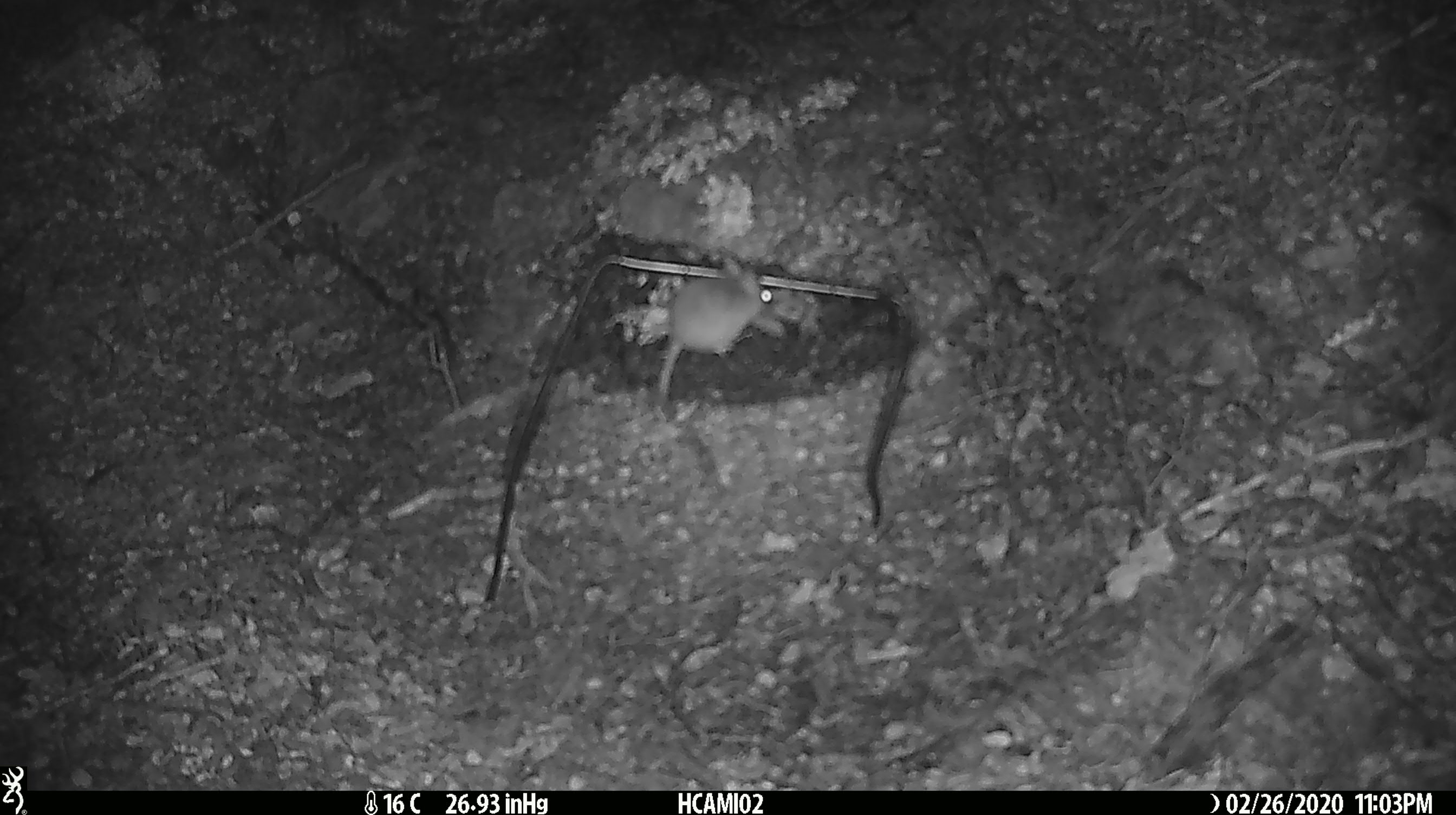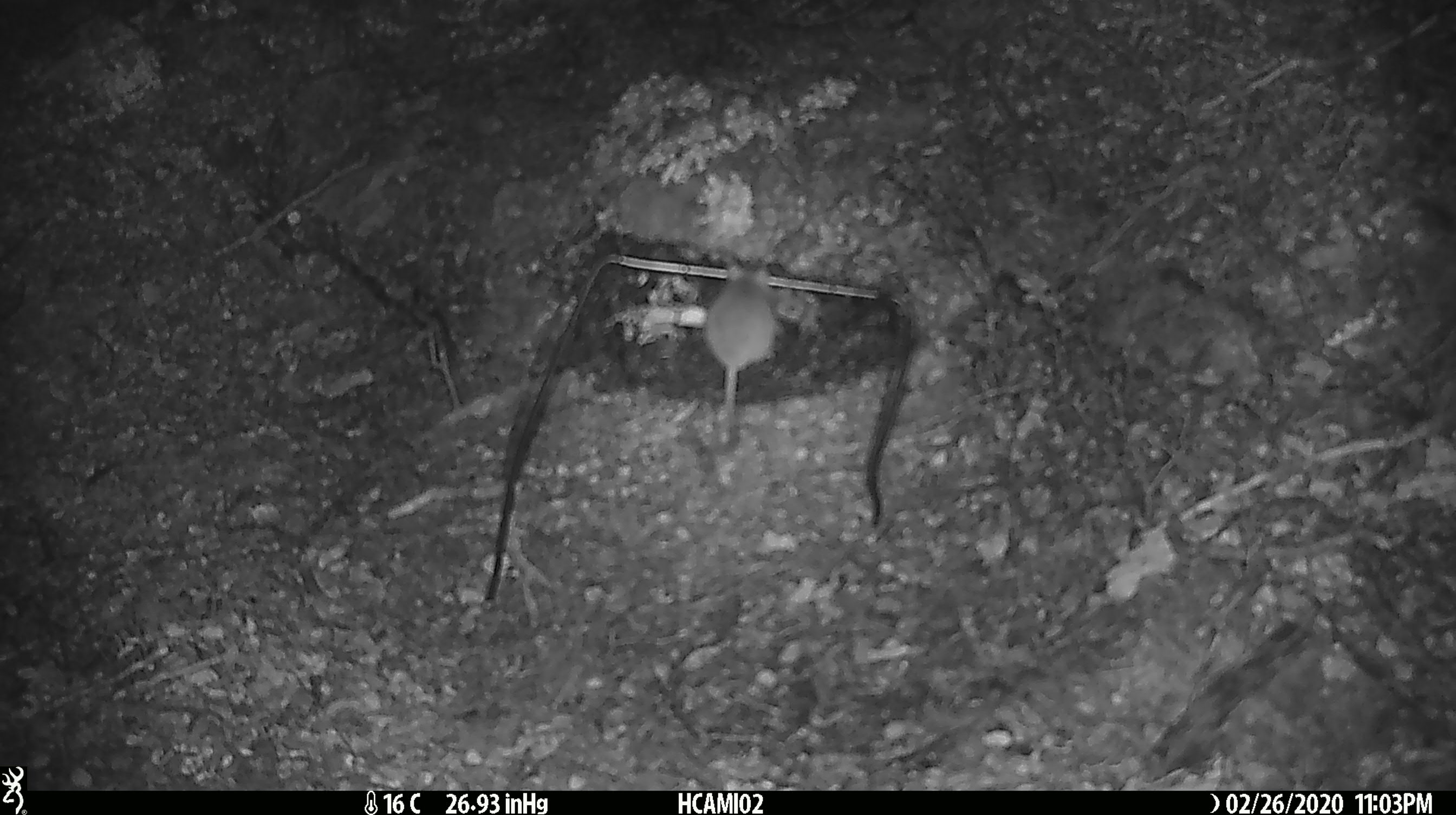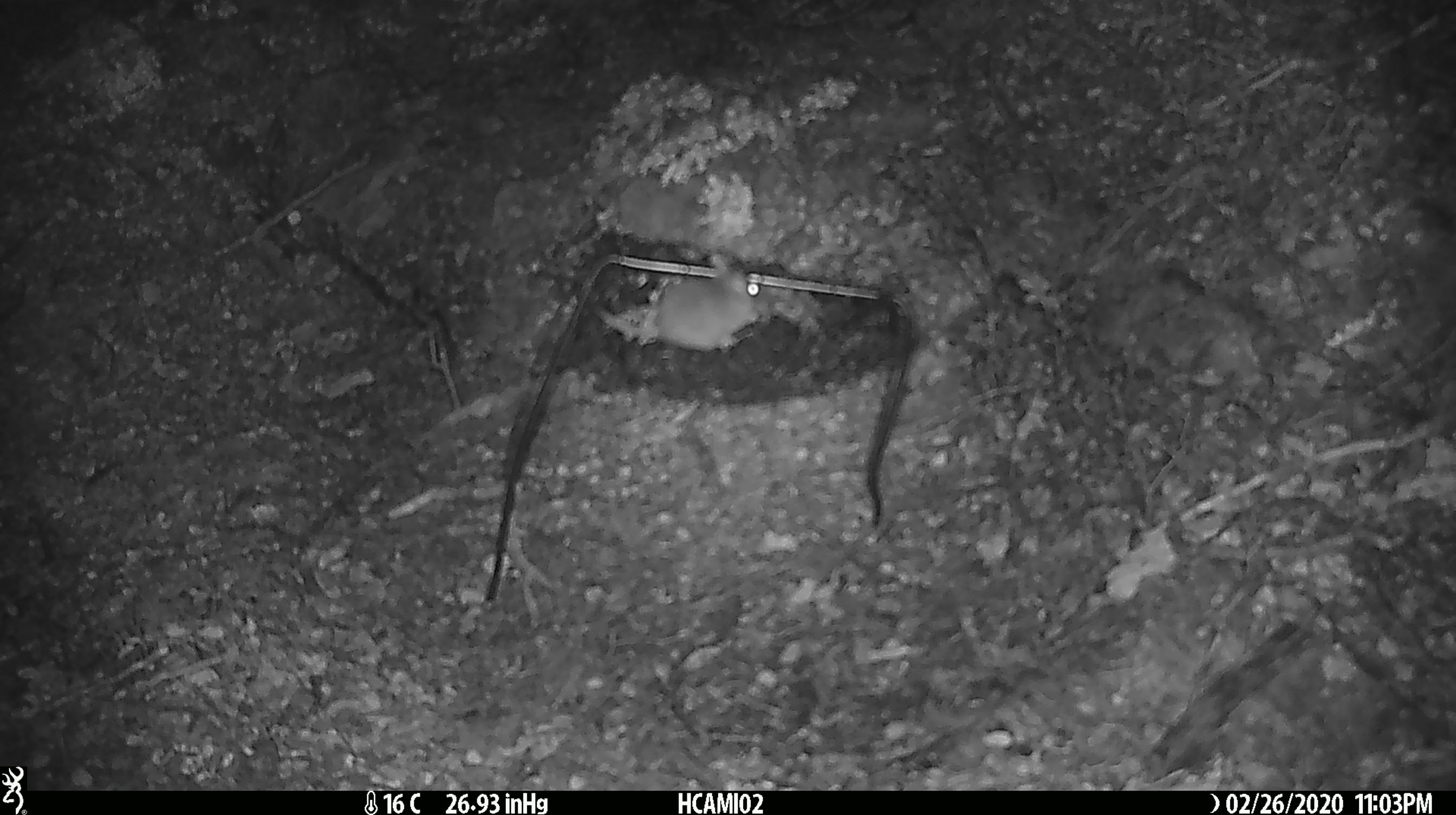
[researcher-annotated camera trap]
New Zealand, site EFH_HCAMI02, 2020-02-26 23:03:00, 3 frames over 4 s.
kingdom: Animalia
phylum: Chordata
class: Mammalia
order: Rodentia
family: Muridae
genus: Mus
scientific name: Mus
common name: mouse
Mouse (Mus).